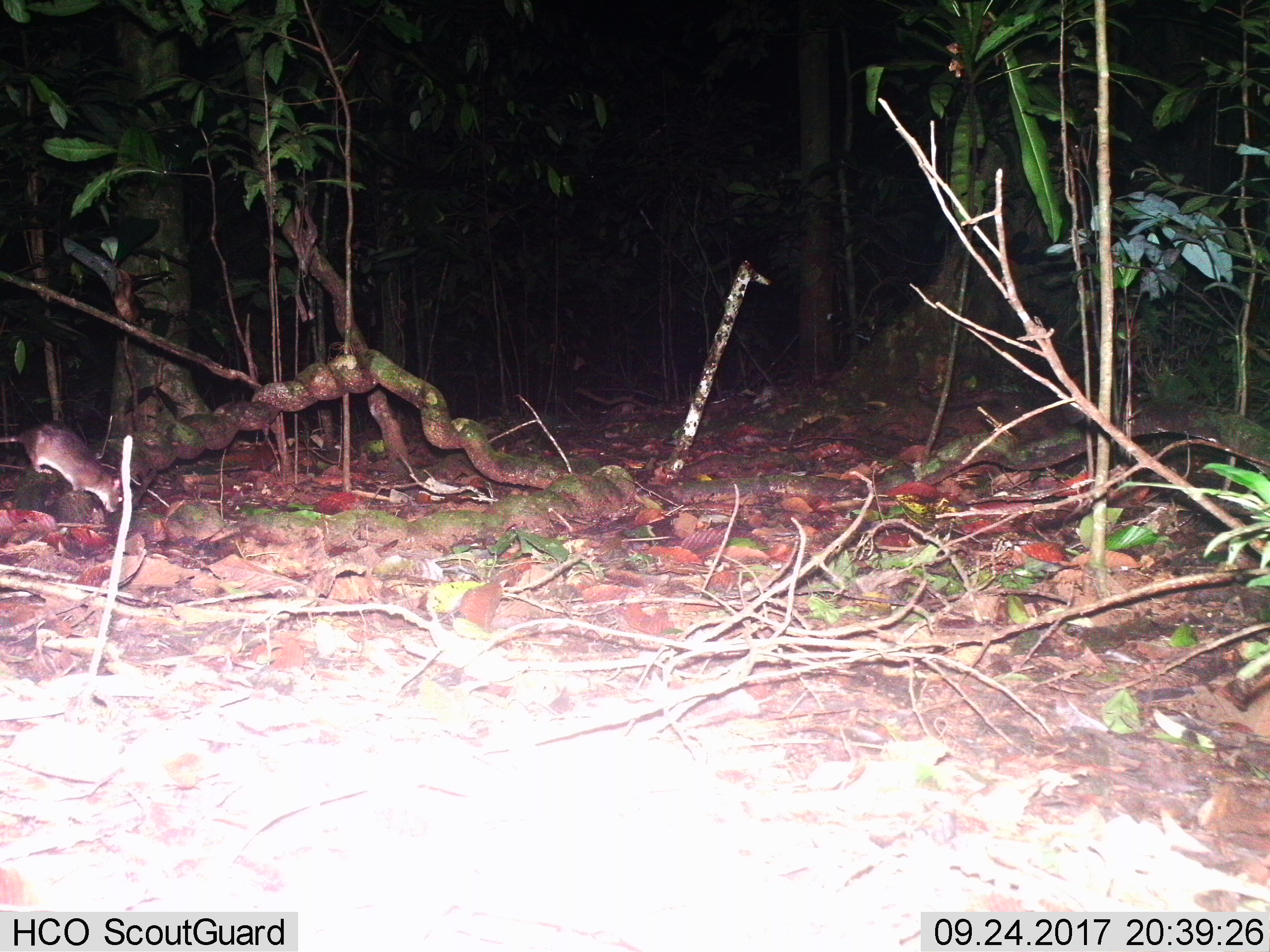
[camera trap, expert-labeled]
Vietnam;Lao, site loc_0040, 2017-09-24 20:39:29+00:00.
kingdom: Animalia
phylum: Chordata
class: Mammalia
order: Rodentia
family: Muridae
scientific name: Muridae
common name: old-world mice and rats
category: unidentified murid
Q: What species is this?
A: Unidentified murid (old-world mice and rats) (Muridae).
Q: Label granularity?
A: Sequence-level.